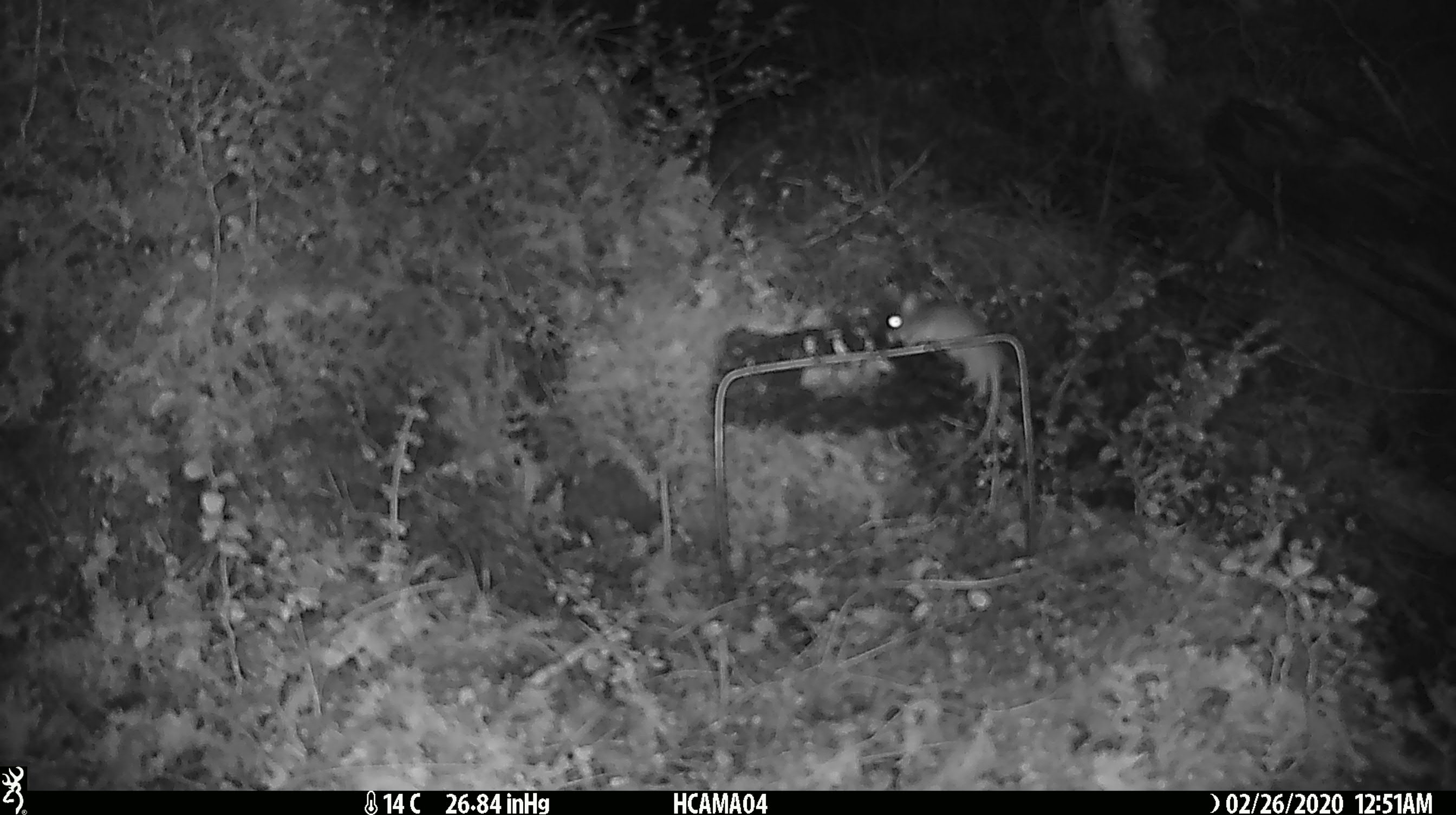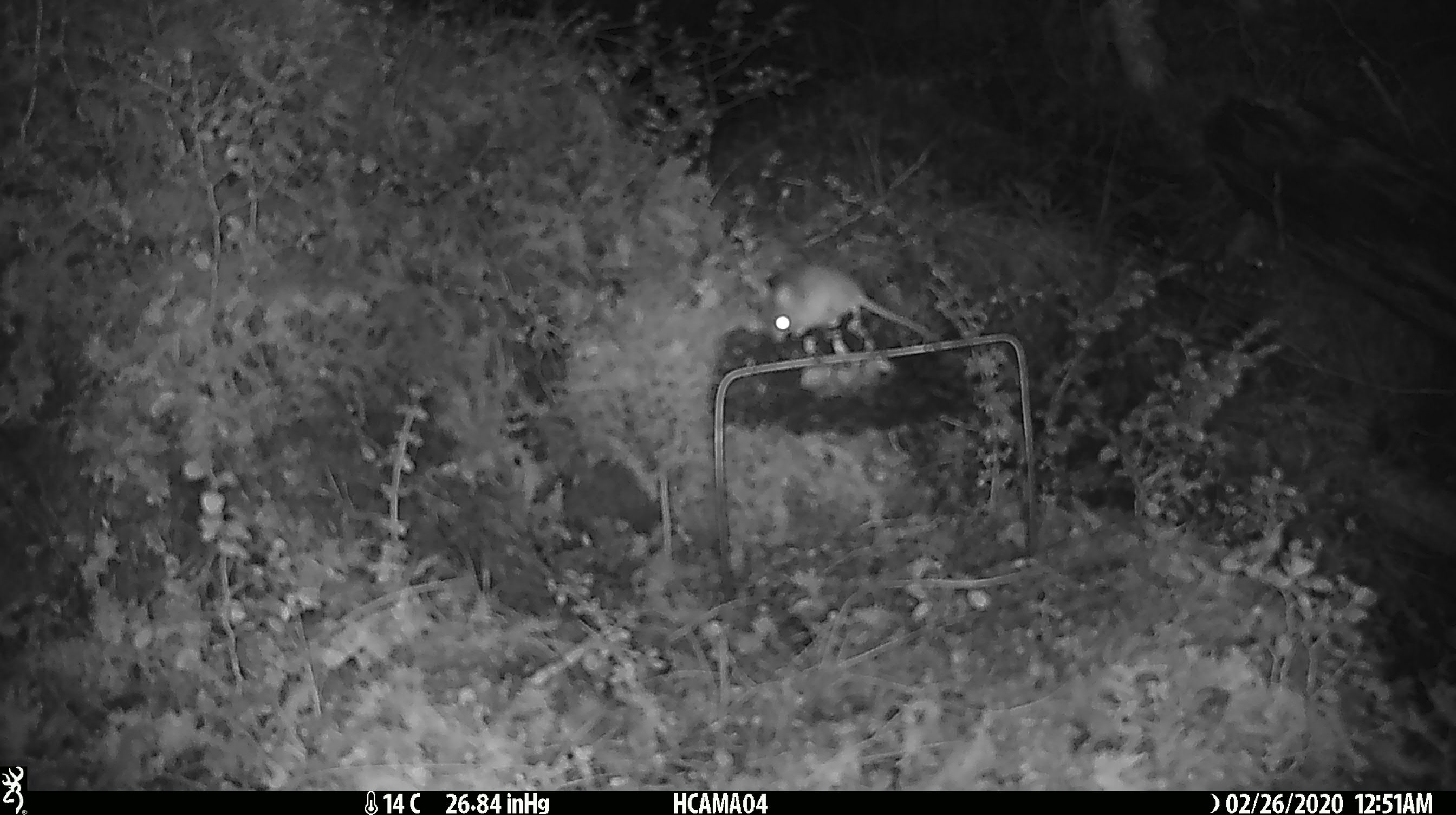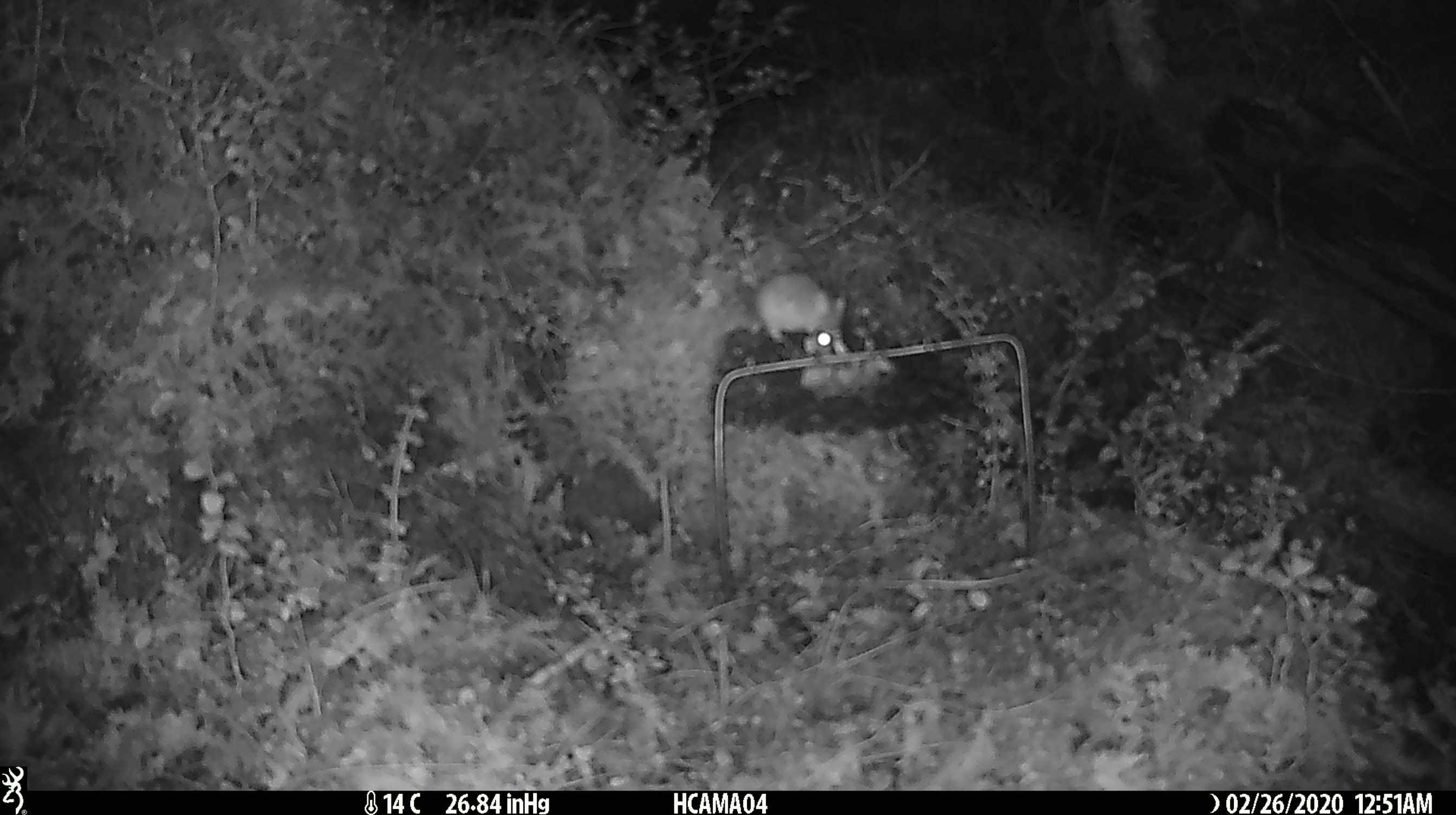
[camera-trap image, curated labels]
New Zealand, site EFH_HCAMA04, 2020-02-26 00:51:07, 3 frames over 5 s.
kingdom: Animalia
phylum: Chordata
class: Mammalia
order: Rodentia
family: Muridae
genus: Mus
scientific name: Mus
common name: mouse